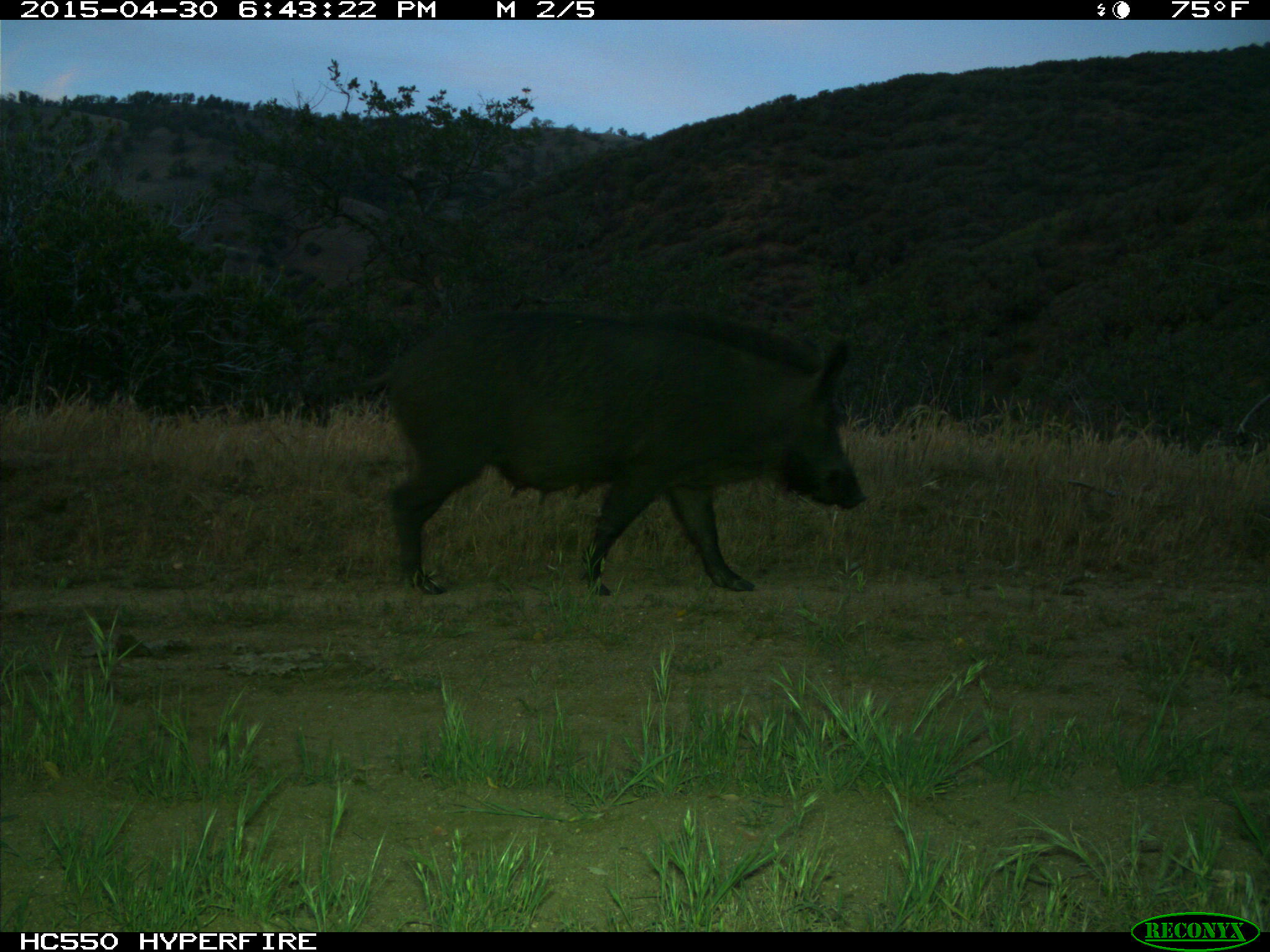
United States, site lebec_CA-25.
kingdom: Animalia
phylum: Chordata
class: Mammalia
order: Artiodactyla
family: Suidae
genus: Sus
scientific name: Sus scrofa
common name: wild boar